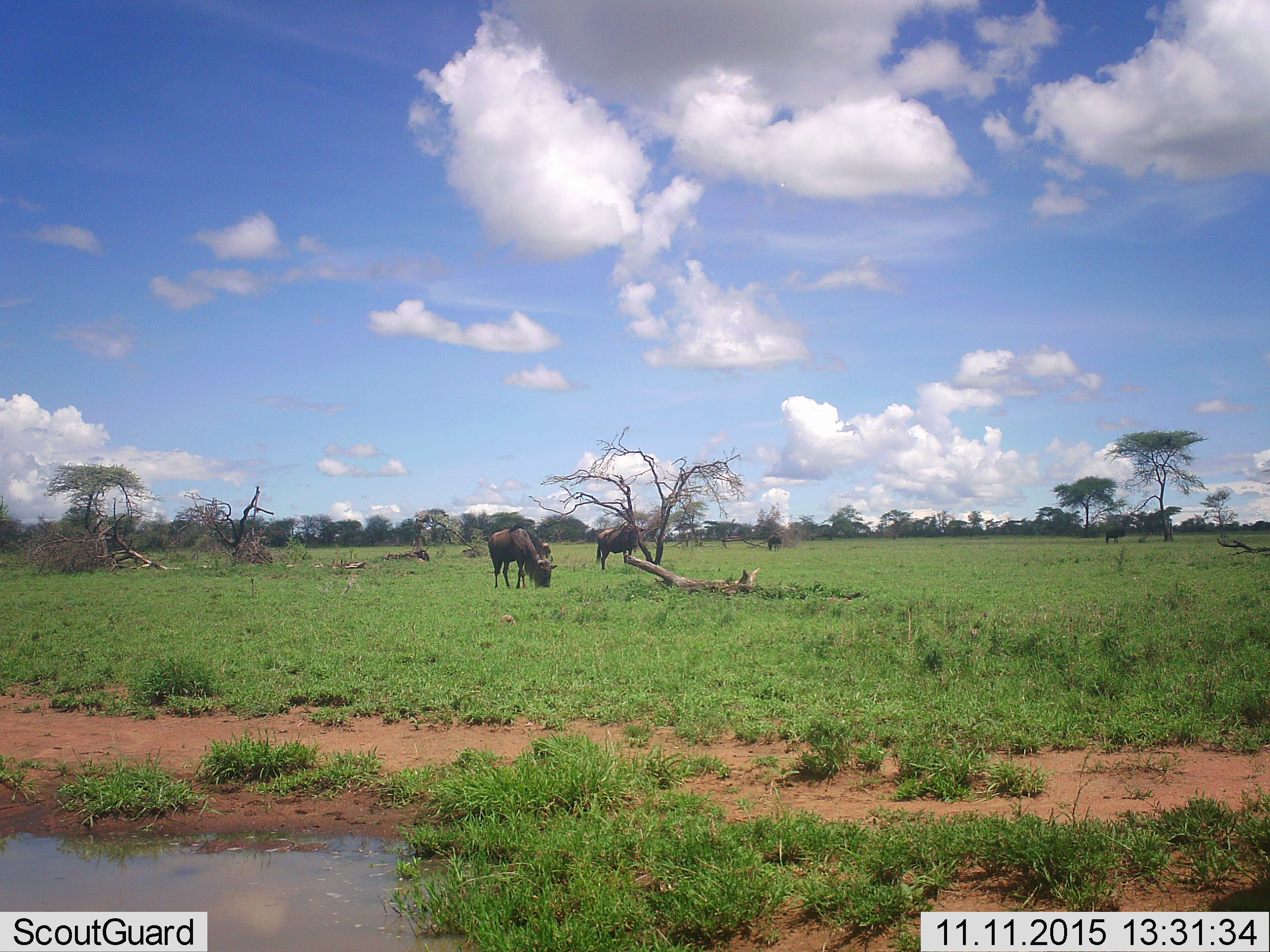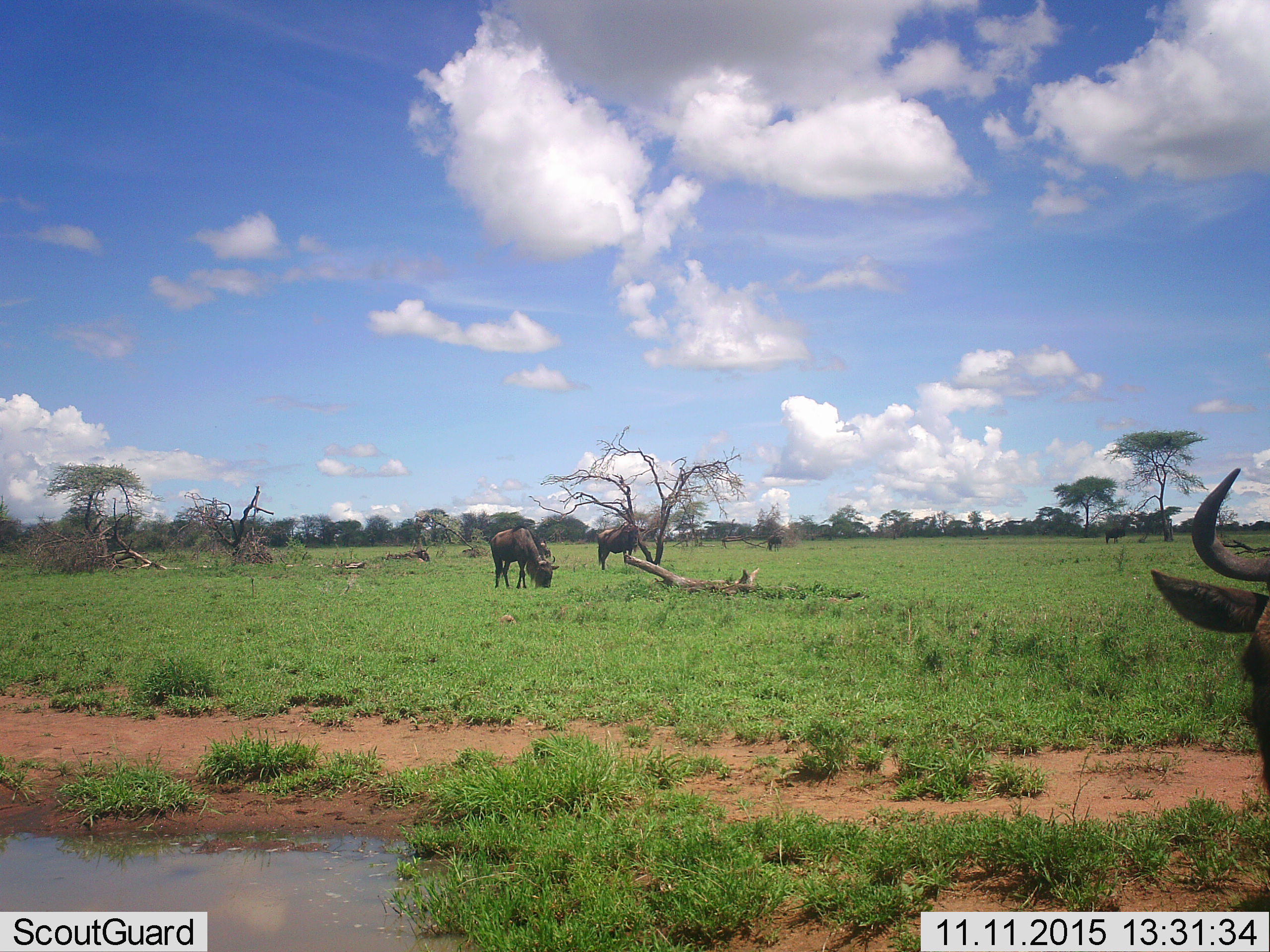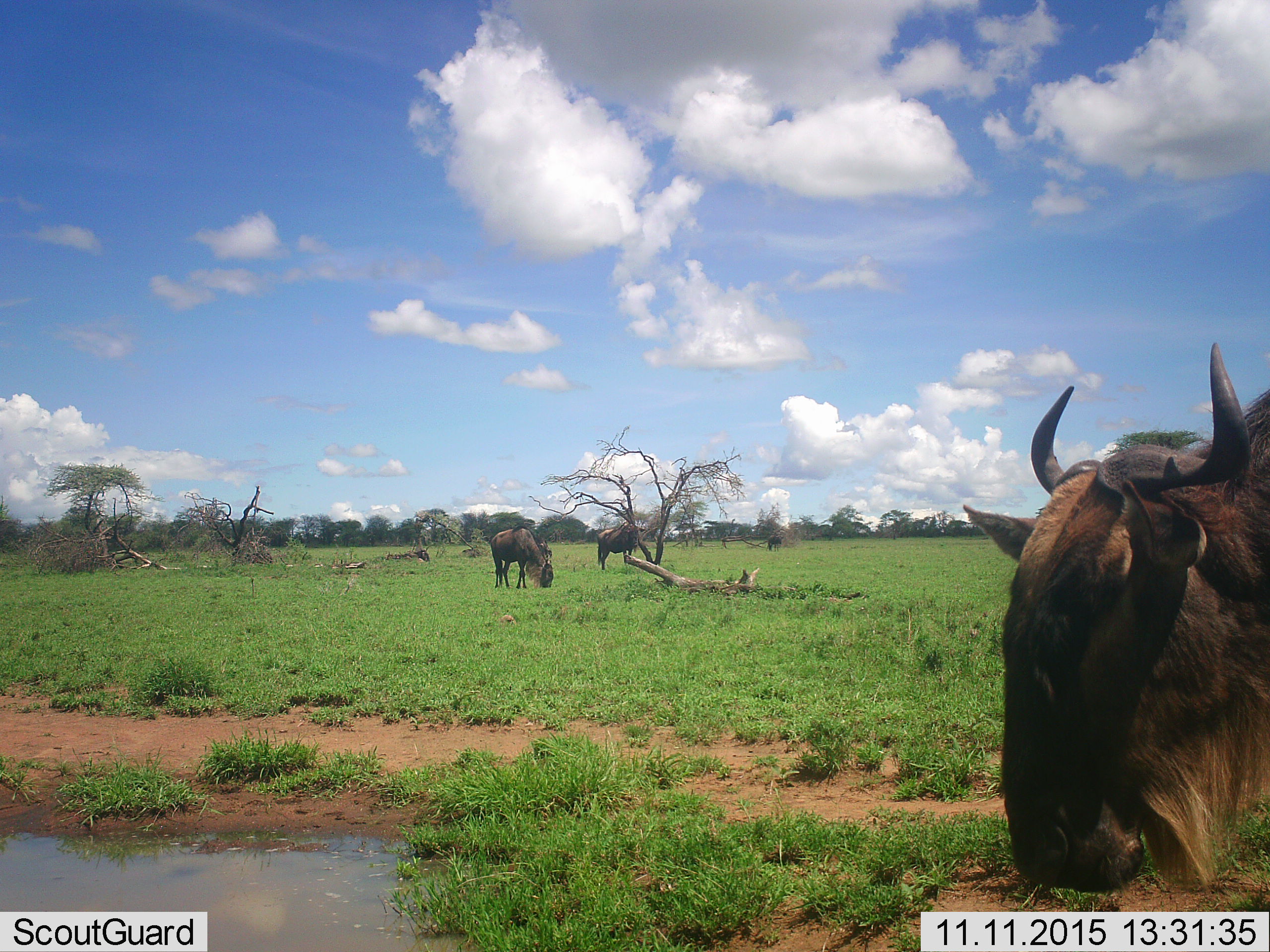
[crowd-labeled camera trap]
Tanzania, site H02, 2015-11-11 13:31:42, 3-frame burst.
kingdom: Animalia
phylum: Chordata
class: Mammalia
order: Artiodactyla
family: Bovidae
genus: Connochaetes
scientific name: Connochaetes taurinus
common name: blue wildebeest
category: wildebeest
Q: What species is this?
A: Wildebeest (blue wildebeest) (Connochaetes taurinus).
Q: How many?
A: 4.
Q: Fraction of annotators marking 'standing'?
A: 50%.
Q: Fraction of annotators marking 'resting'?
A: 12%.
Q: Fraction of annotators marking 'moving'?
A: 38%.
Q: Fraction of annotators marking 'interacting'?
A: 0%.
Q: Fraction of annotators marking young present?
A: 12%.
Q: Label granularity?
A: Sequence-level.